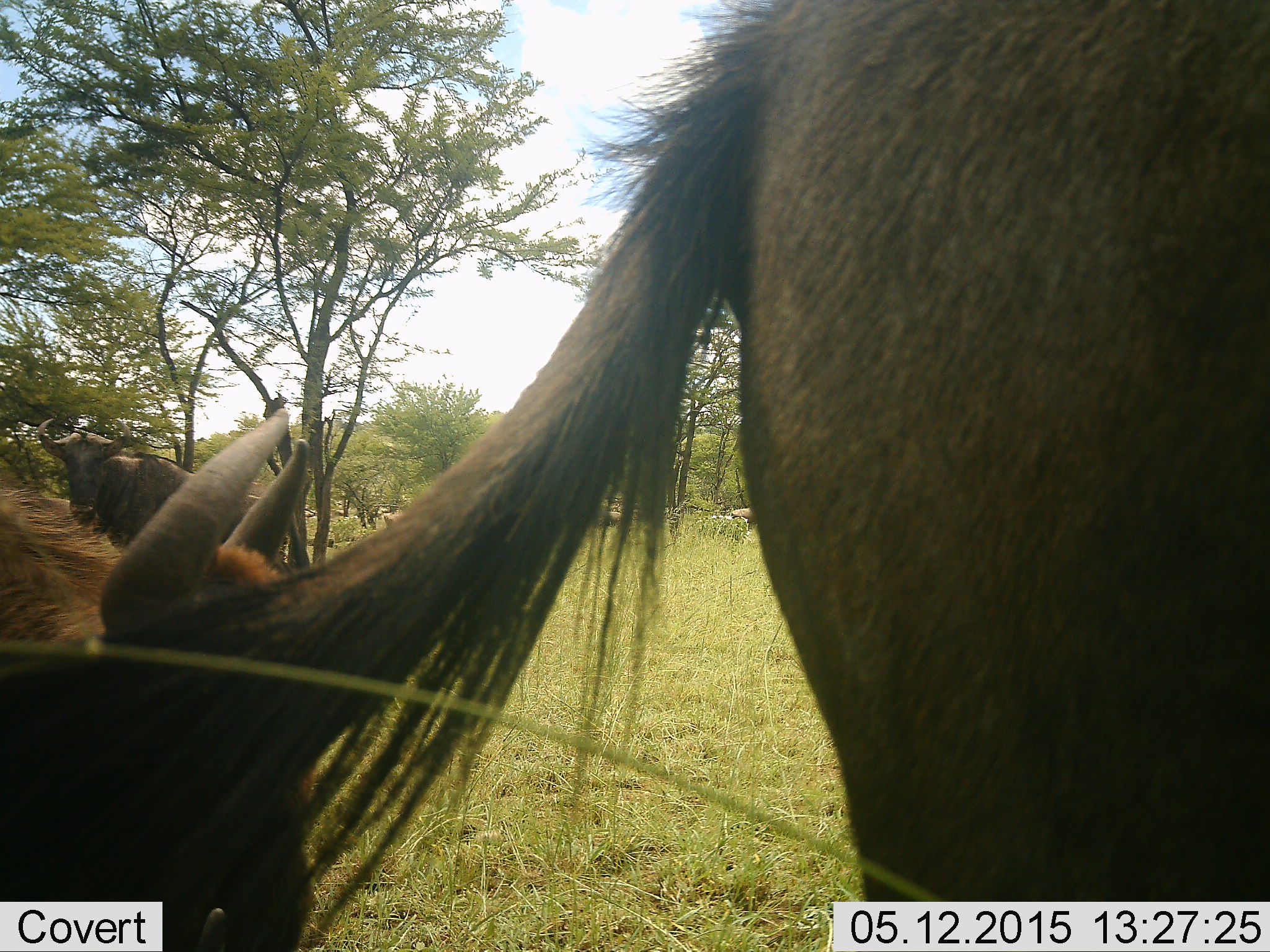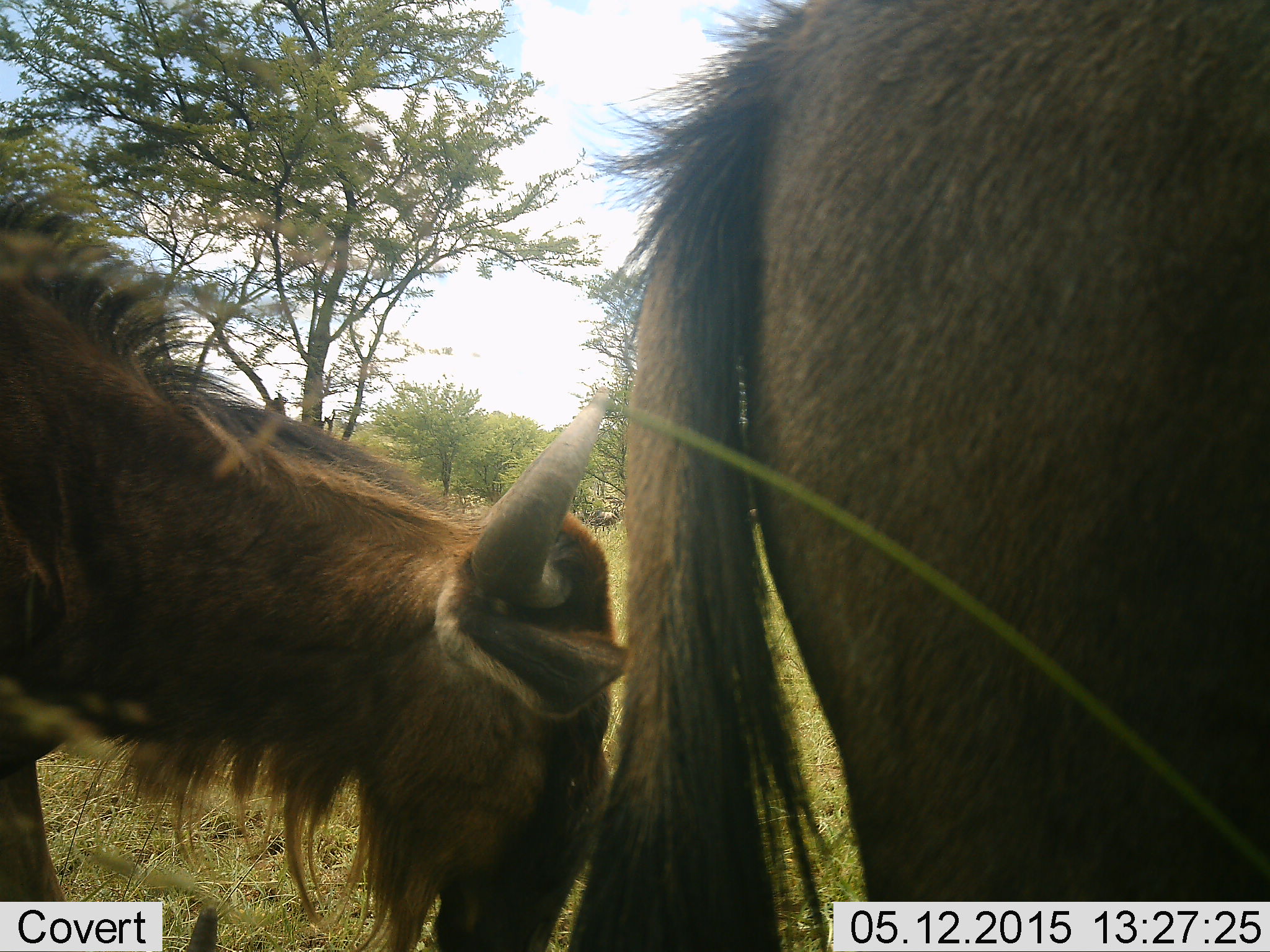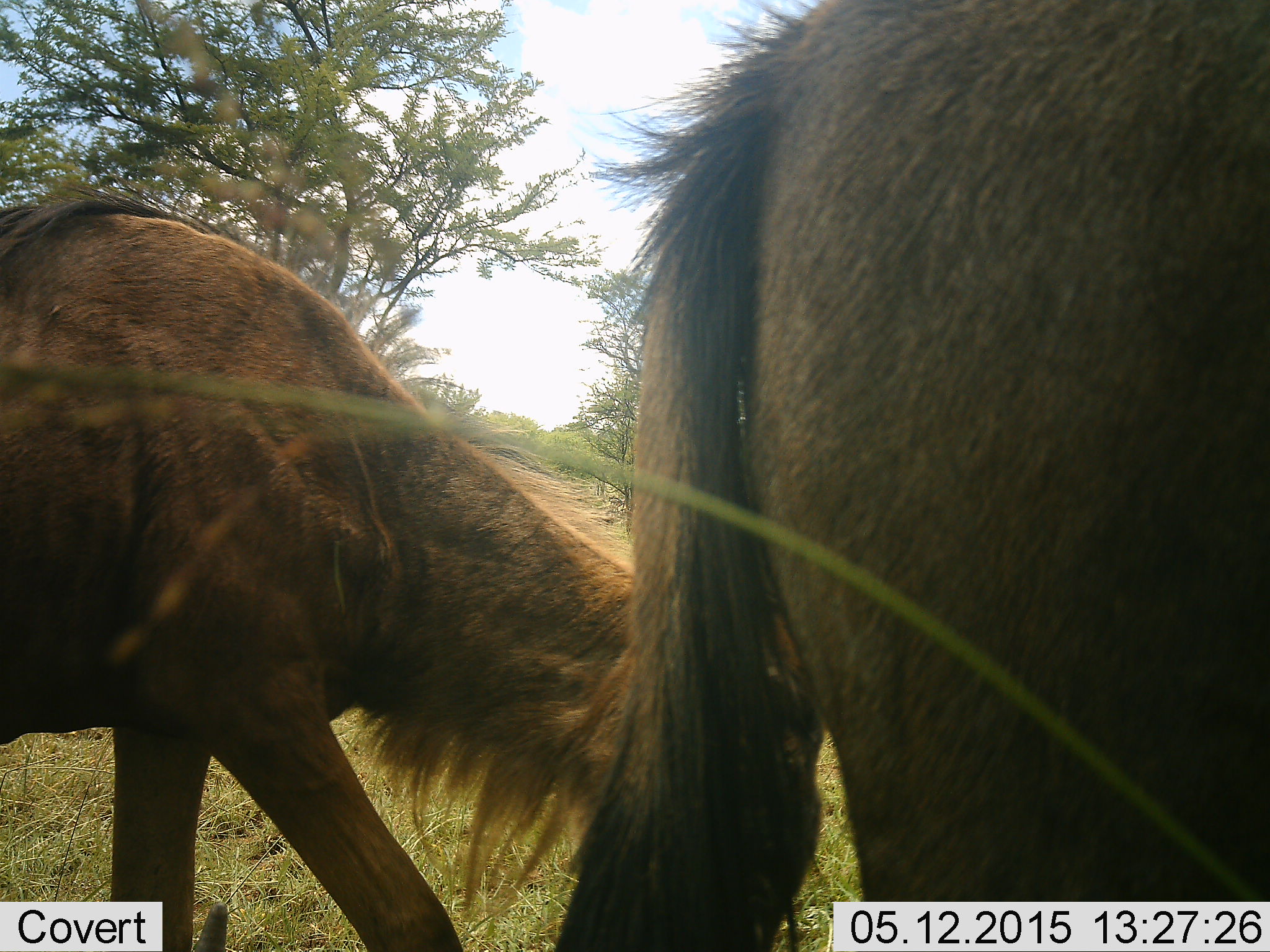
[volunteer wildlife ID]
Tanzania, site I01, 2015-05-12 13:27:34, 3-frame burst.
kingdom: Animalia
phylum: Chordata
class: Mammalia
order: Artiodactyla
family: Bovidae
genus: Connochaetes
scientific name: Connochaetes taurinus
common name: blue wildebeest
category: wildebeest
Wildebeest (blue wildebeest) (Connochaetes taurinus), count 2. Behavior (volunteer vote fractions): standing 70%, resting 0%, moving 50%, interacting 0%. Young present (vote fraction): 10%. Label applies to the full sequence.